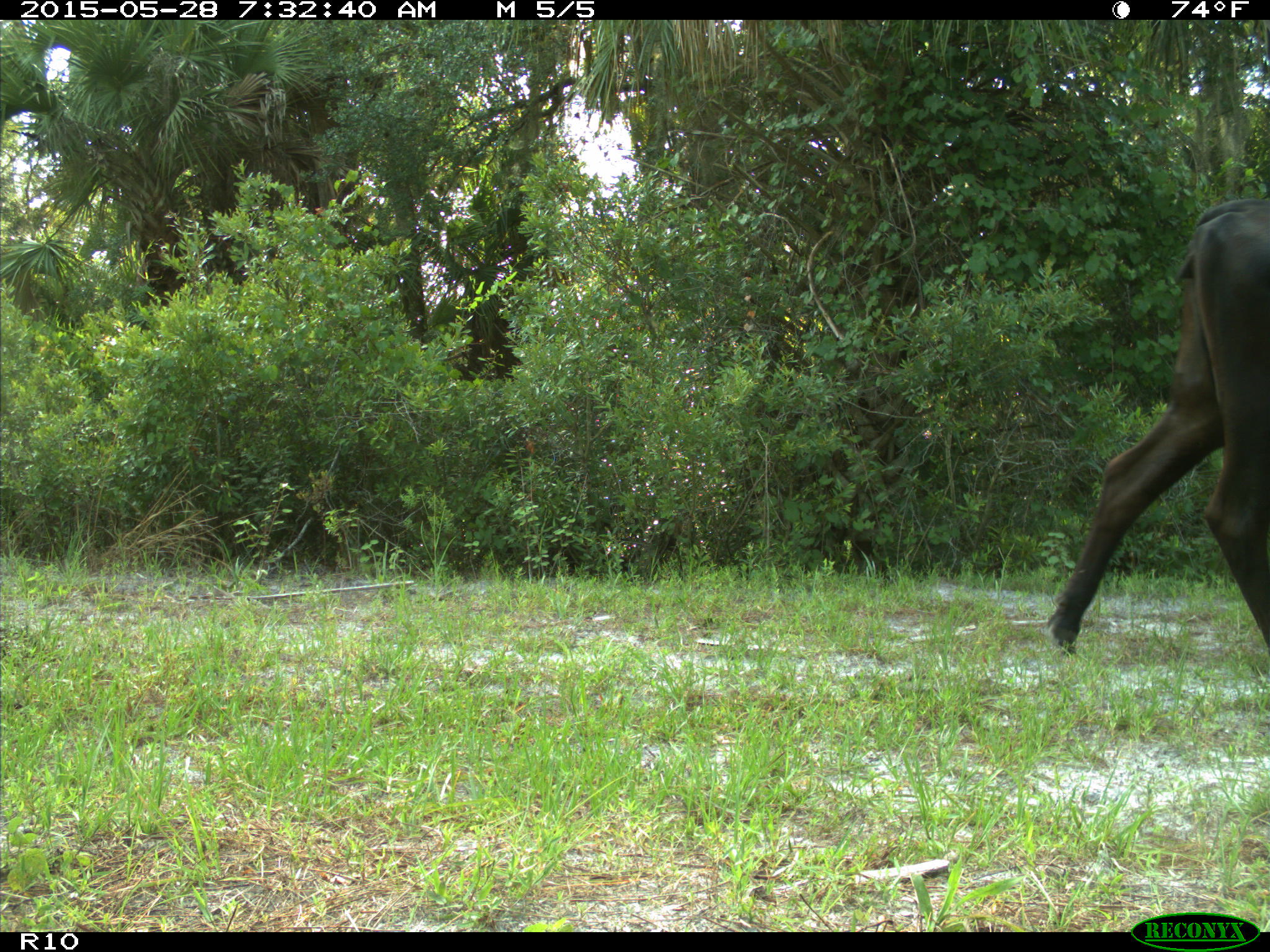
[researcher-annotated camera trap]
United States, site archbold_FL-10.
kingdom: Animalia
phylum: Chordata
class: Mammalia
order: Artiodactyla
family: Bovidae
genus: Bos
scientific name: Bos taurus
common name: domestic cow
Bos taurus (domestic cow).